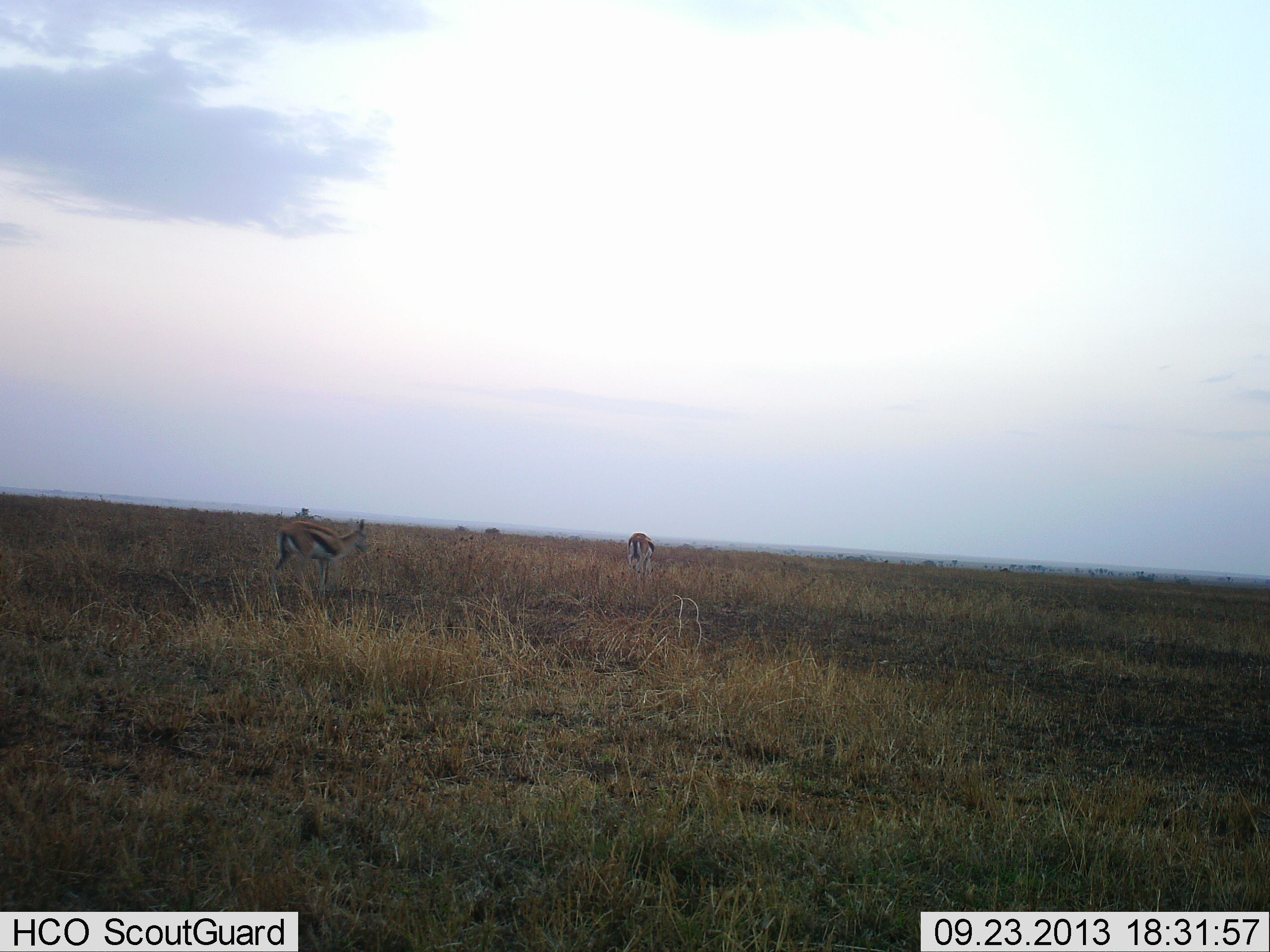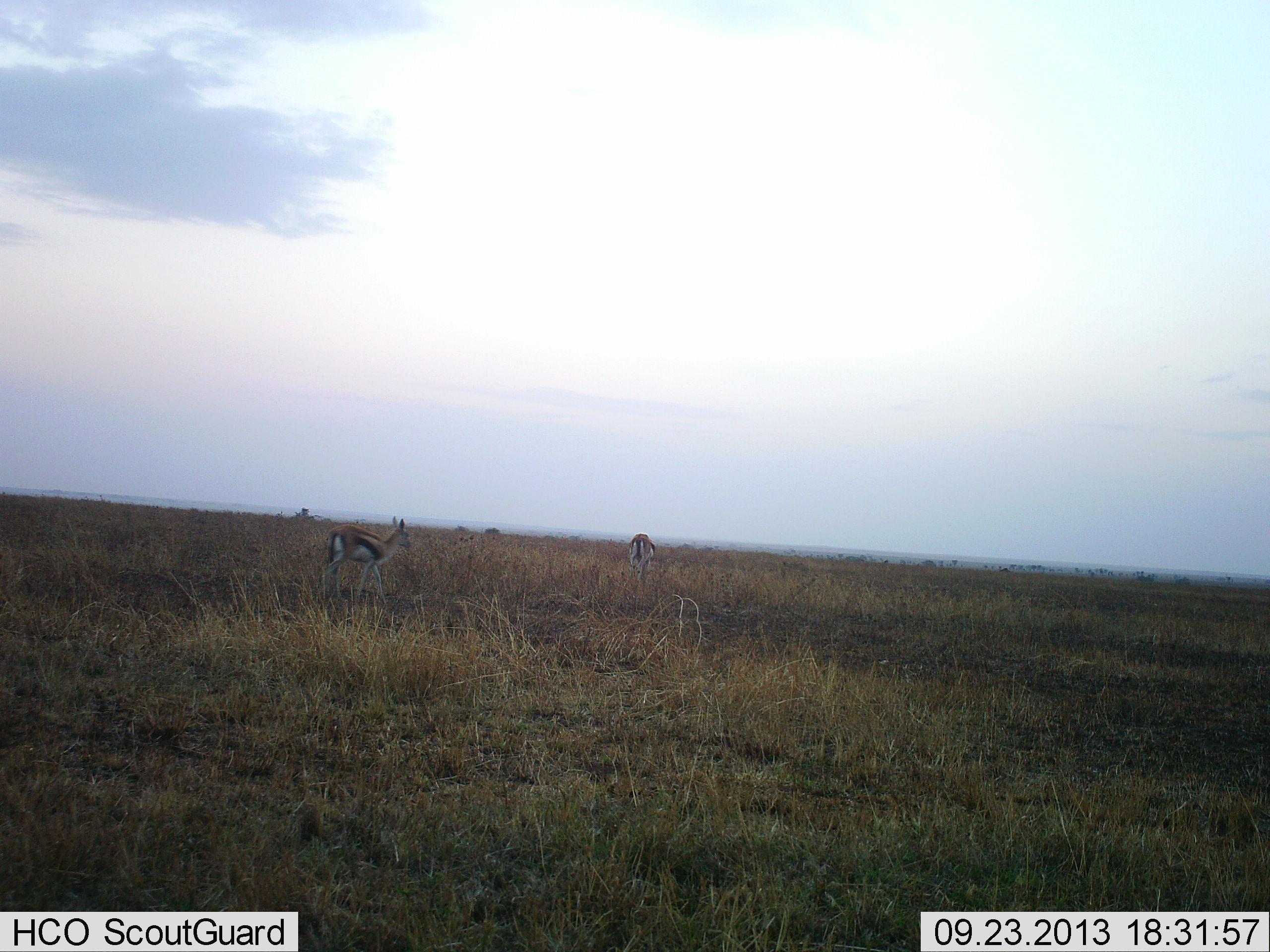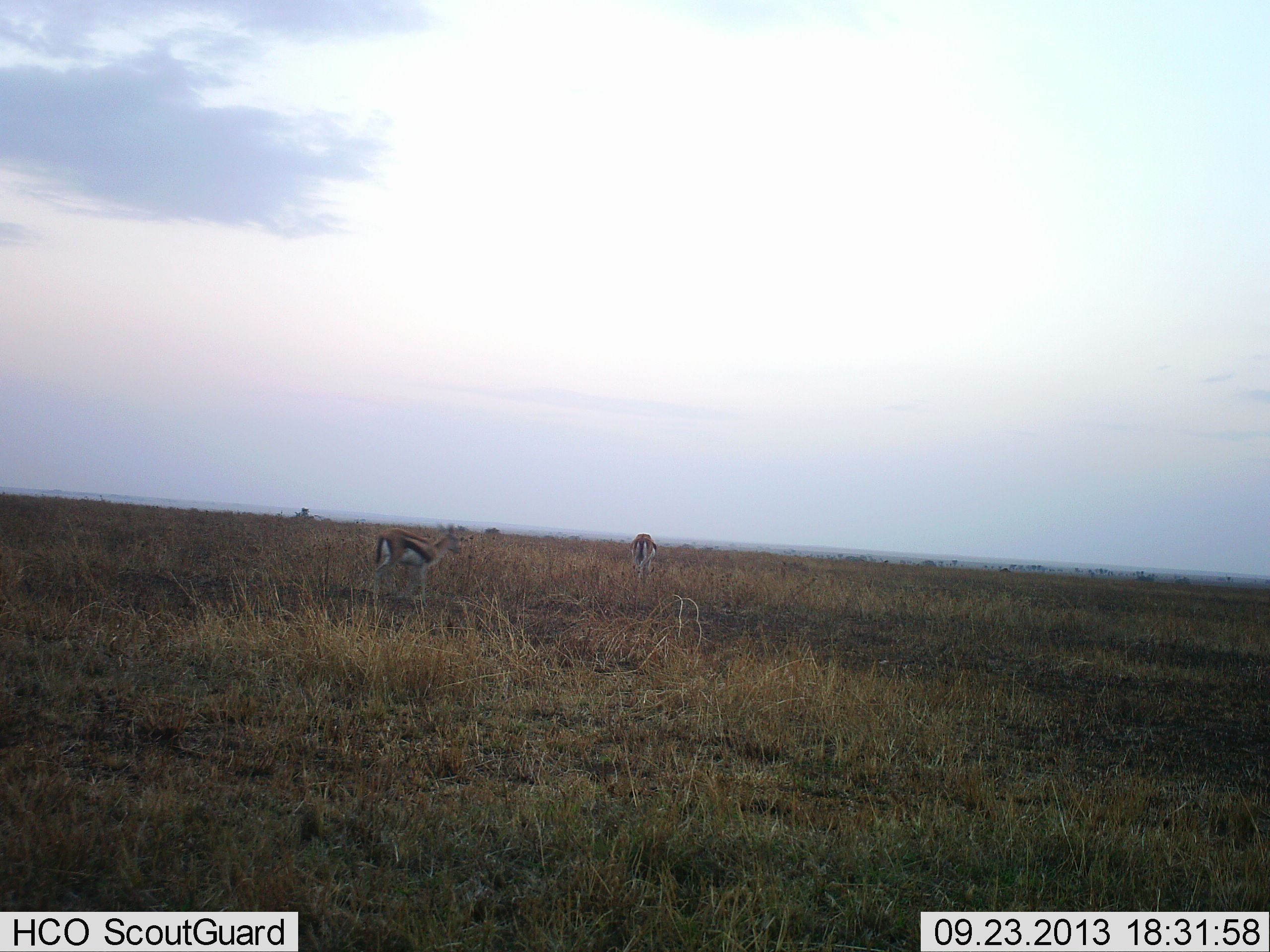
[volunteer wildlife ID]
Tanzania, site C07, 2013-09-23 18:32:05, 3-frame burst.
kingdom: Animalia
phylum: Chordata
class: Mammalia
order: Artiodactyla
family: Bovidae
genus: Eudorcas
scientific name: Eudorcas thomsonii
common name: thomson's gazelle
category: gazellethomsons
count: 2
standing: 37%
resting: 0%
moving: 89%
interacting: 0%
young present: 0%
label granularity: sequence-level